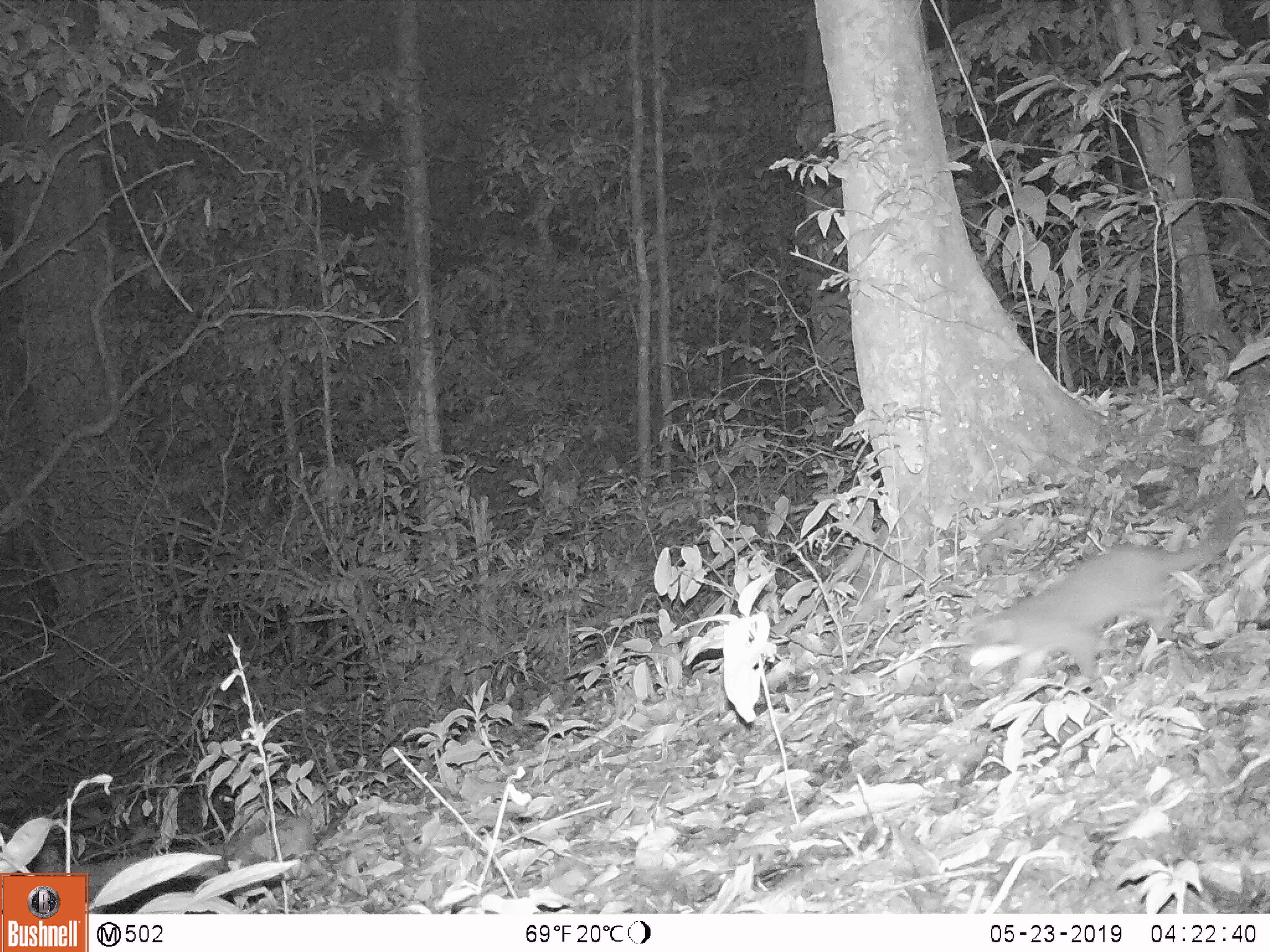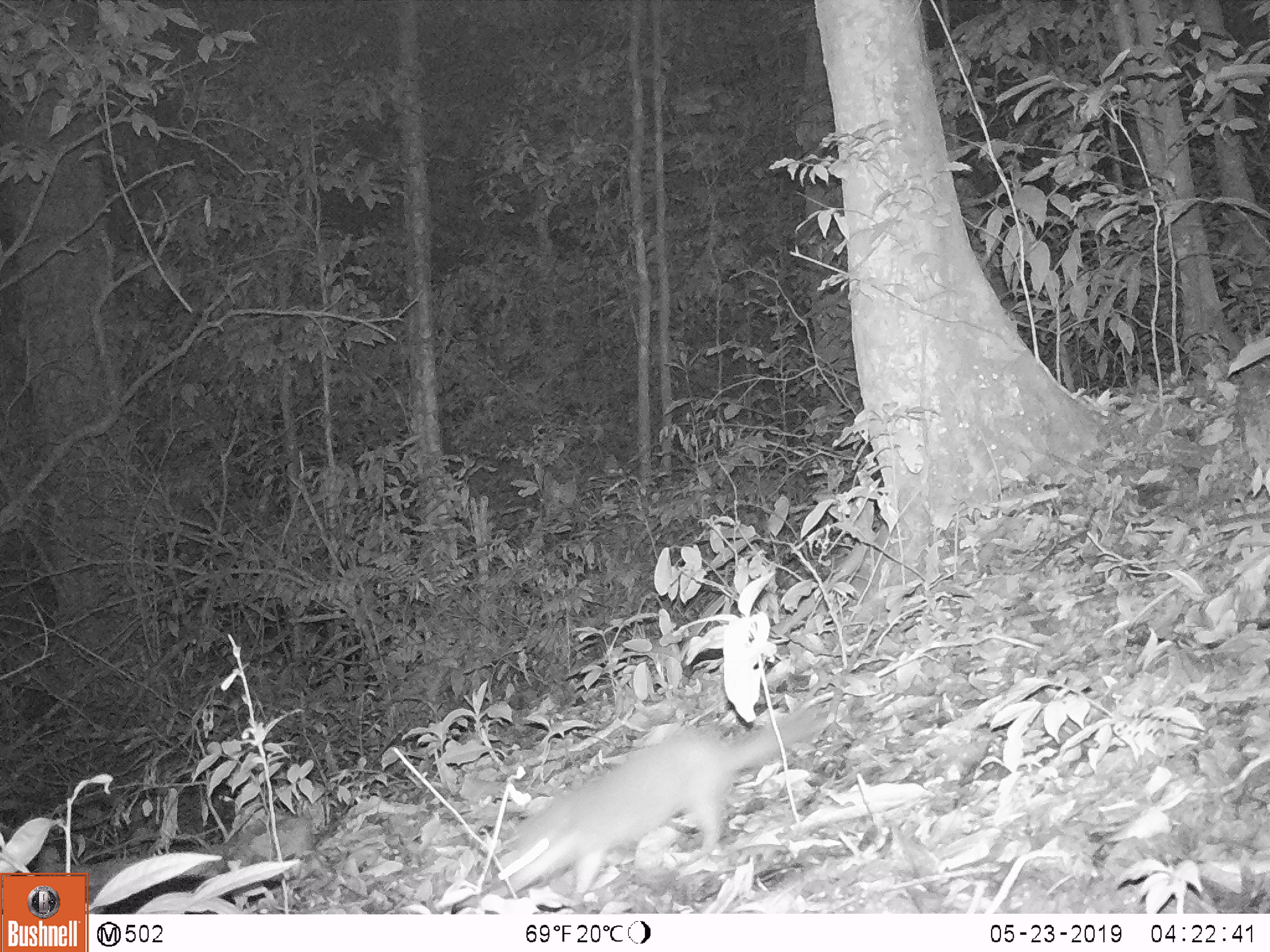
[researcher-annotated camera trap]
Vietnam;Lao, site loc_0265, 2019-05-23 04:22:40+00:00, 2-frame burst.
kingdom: Animalia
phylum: Chordata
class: Mammalia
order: Carnivora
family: Mustelidae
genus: Melogale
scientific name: Melogale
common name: ferret badger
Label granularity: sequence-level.